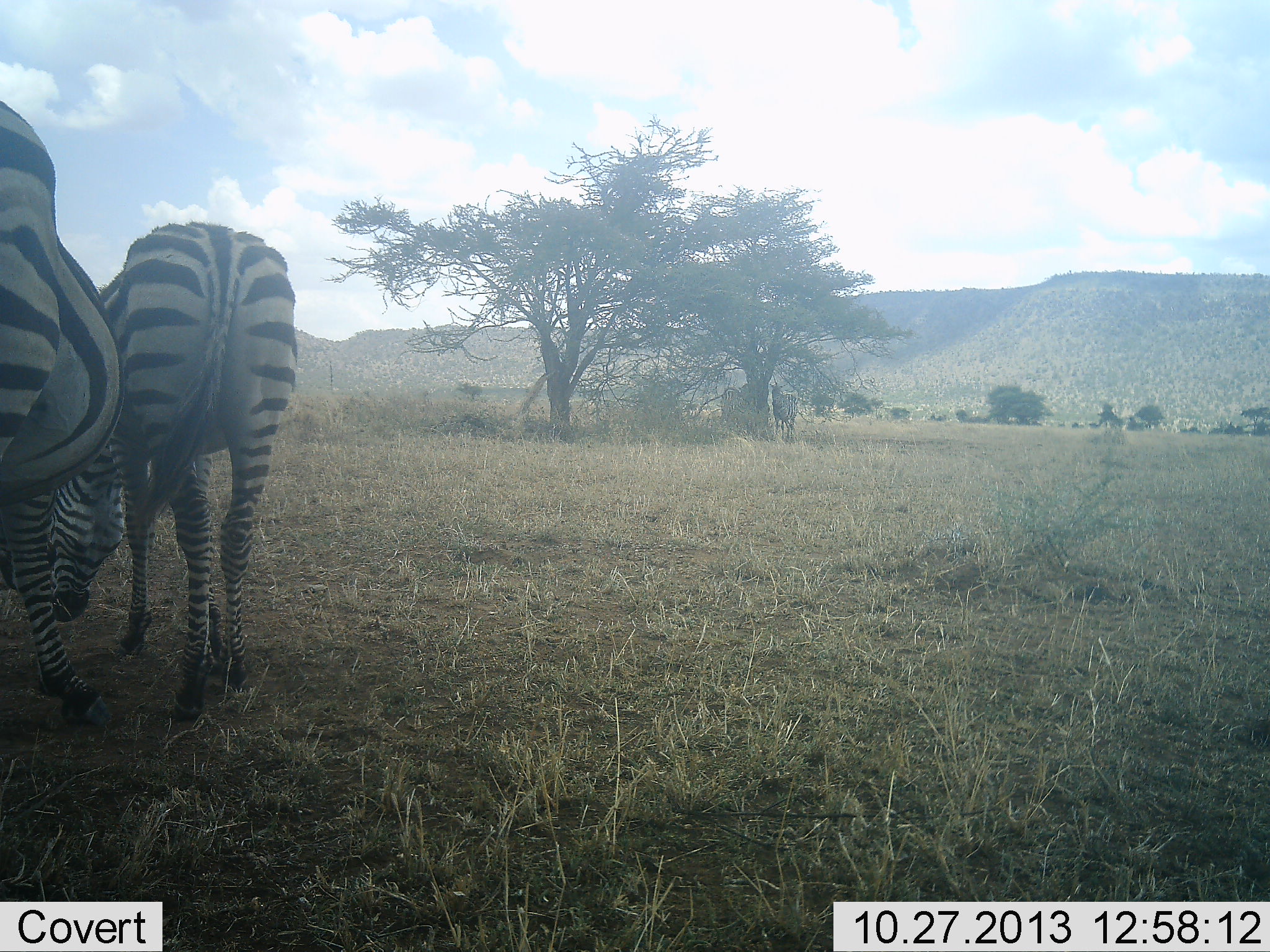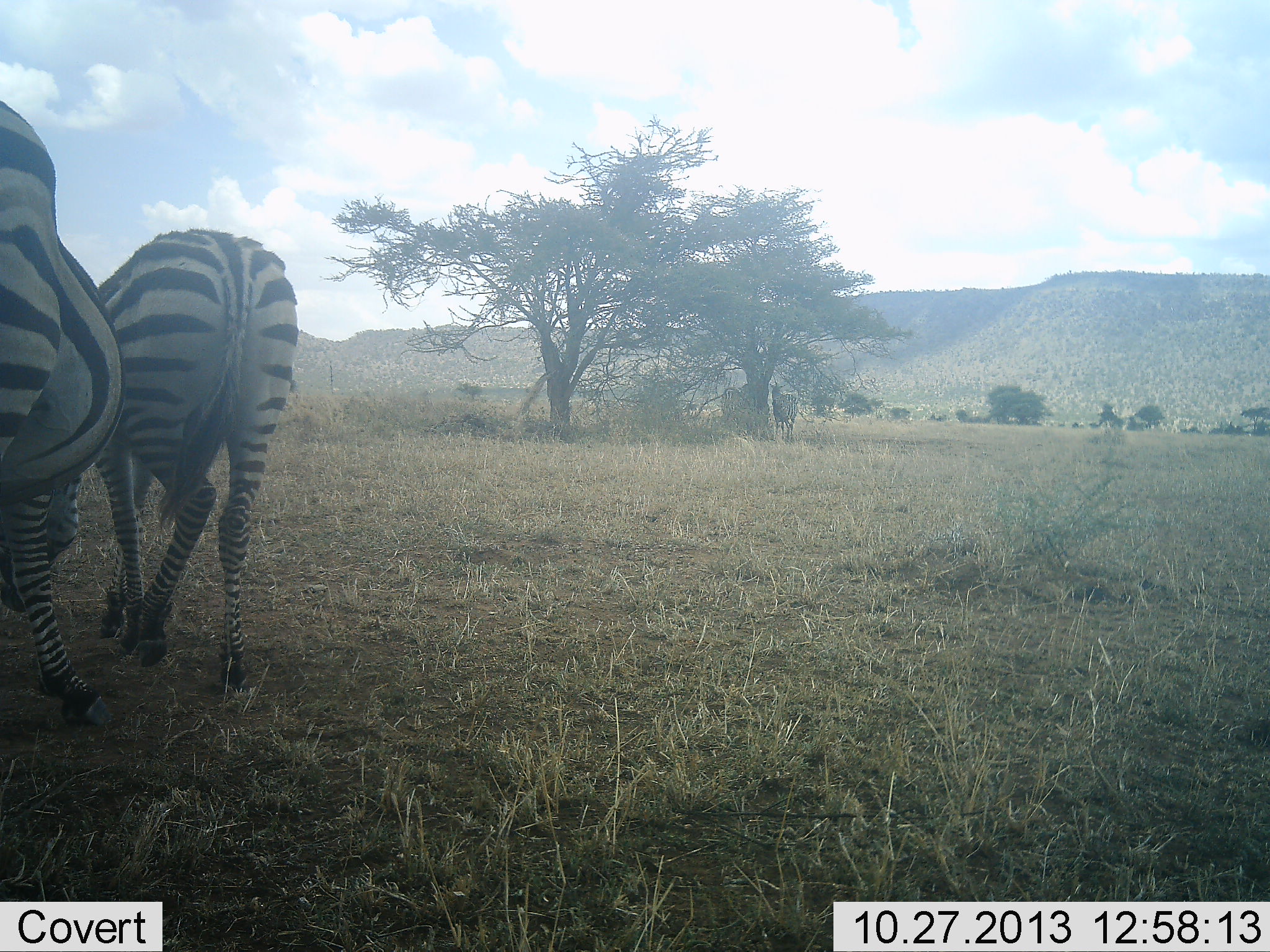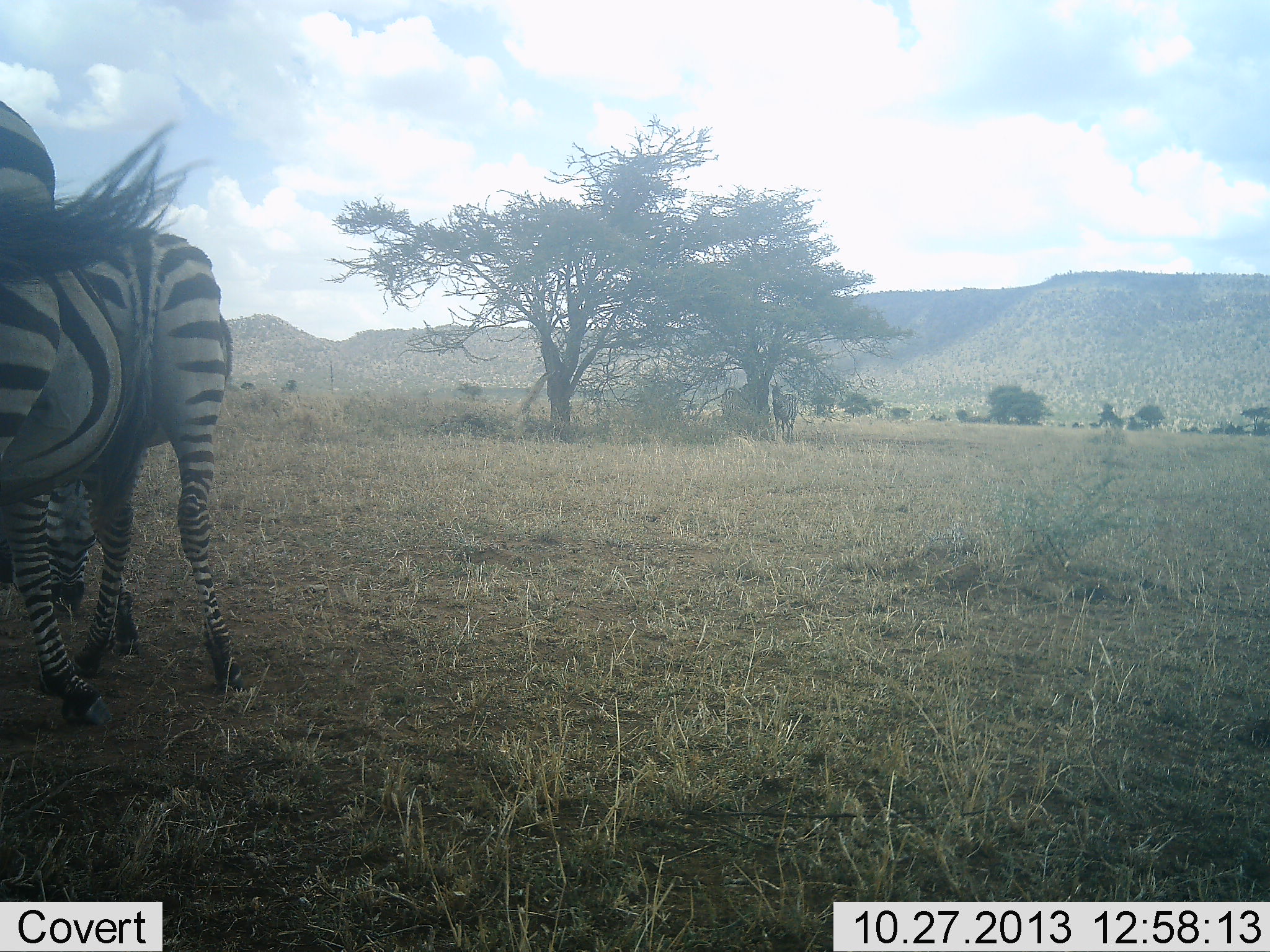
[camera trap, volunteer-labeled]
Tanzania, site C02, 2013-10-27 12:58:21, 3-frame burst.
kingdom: Animalia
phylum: Chordata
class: Mammalia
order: Perissodactyla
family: Equidae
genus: Equus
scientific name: Equus quagga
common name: plains zebra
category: zebra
Zebra (plains zebra) (Equus quagga), count 2. Behavior (volunteer vote fractions): standing 60%, resting 0%, moving 10%, interacting 0%. Young present (vote fraction): 0%. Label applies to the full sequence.